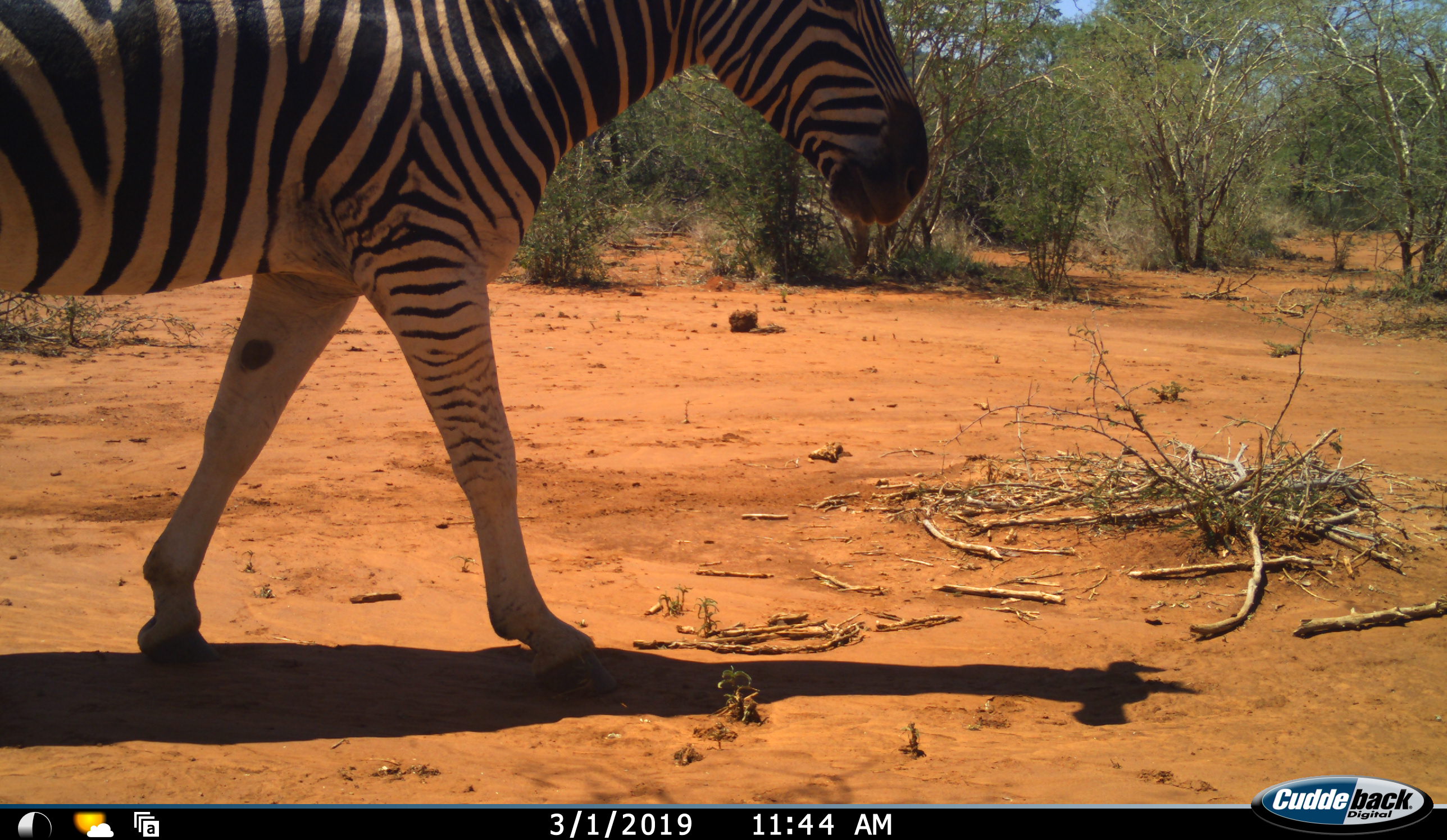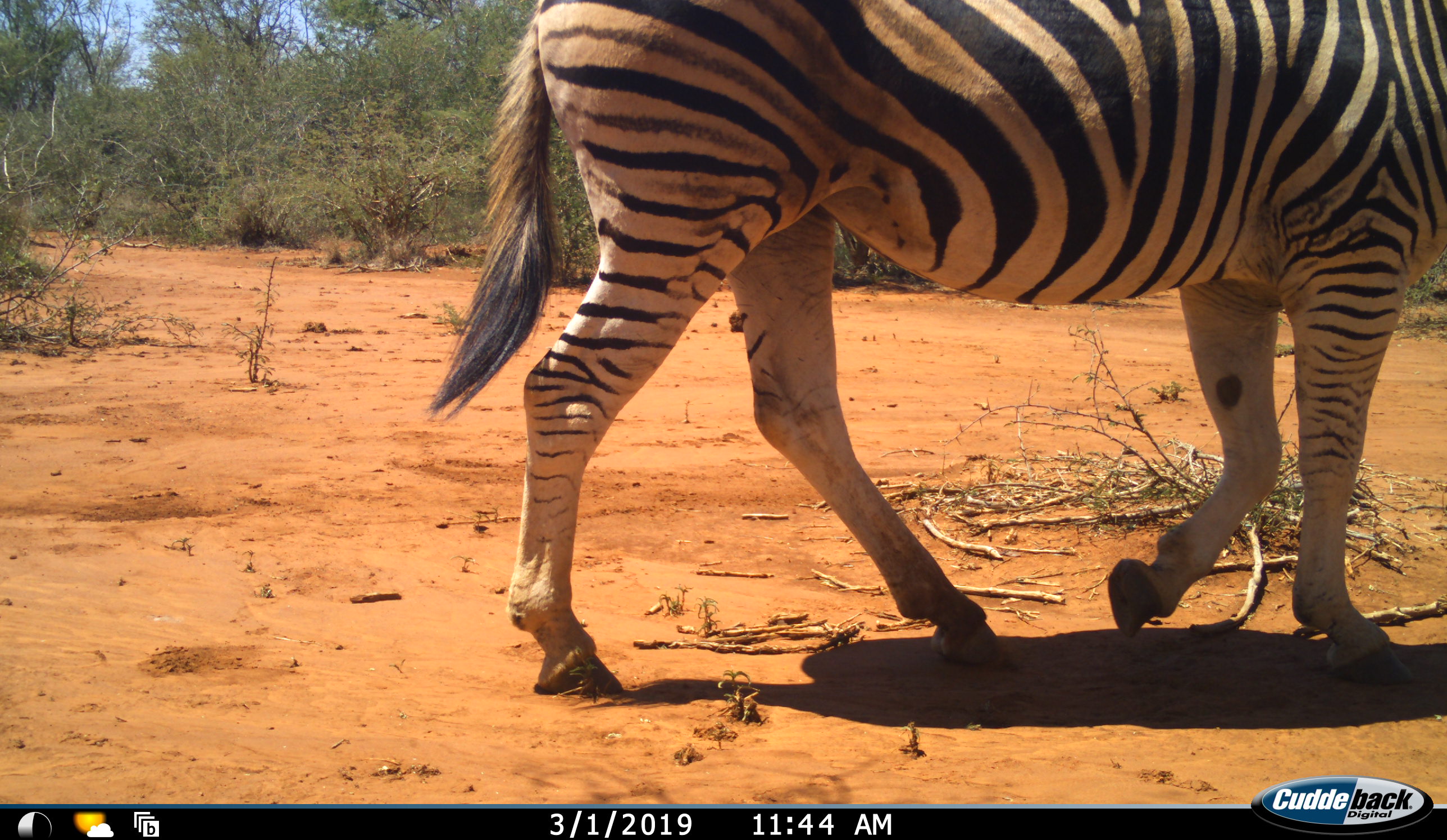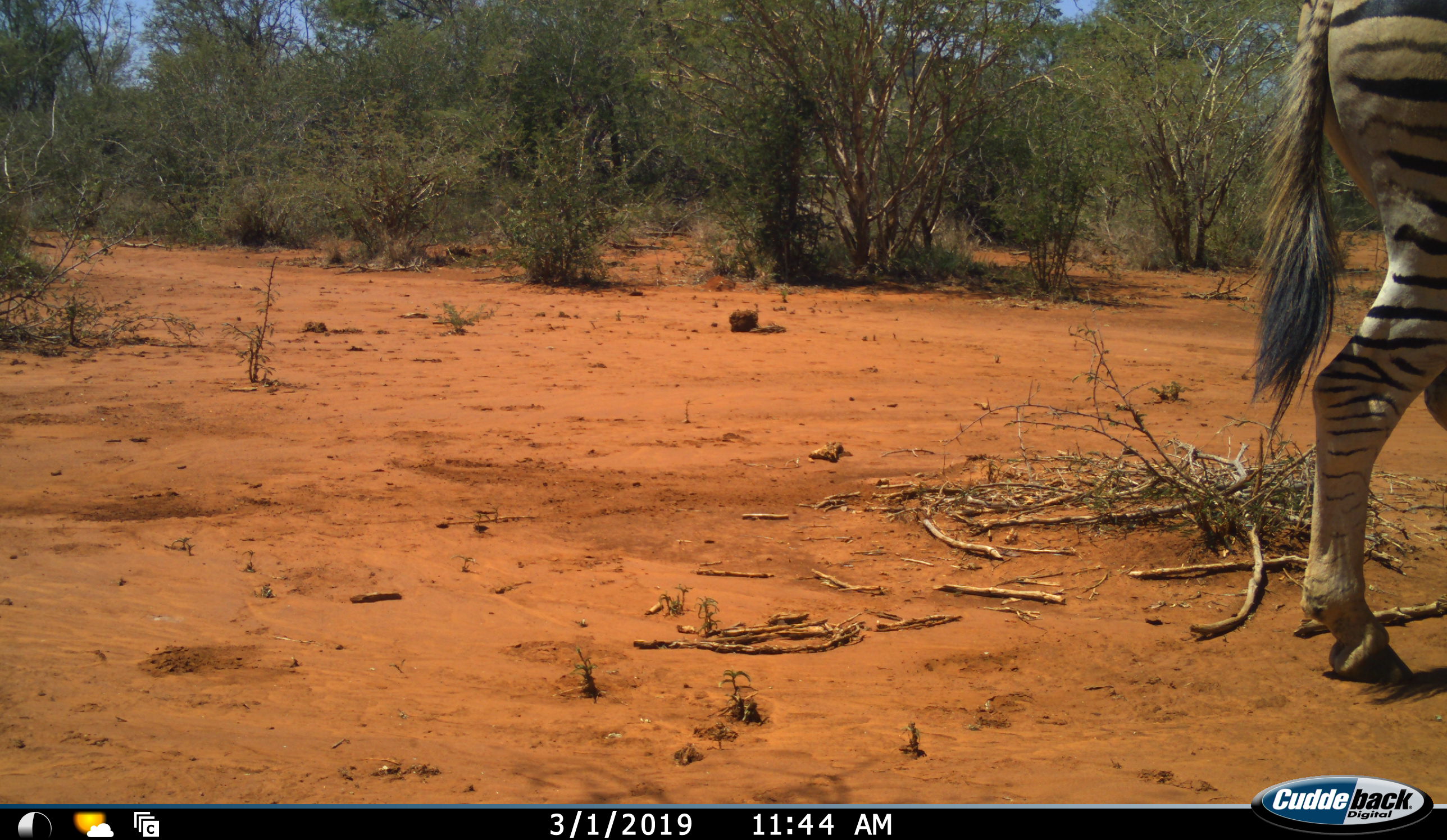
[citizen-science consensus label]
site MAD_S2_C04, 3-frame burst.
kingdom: Animalia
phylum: Chordata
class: Mammalia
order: Perissodactyla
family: Equidae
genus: Equus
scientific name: Equus quagga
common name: plains zebra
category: zebraplains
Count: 1.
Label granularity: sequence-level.